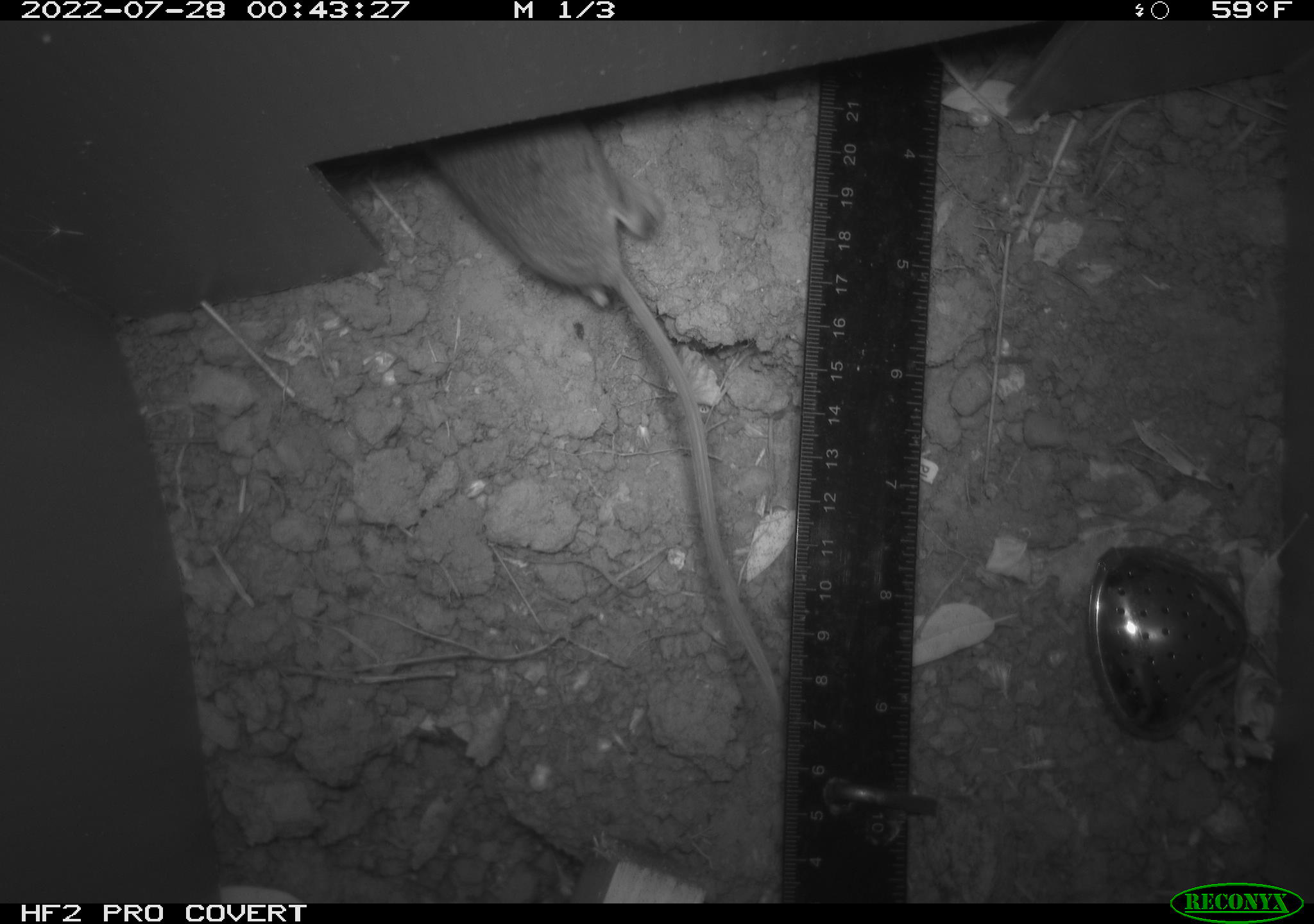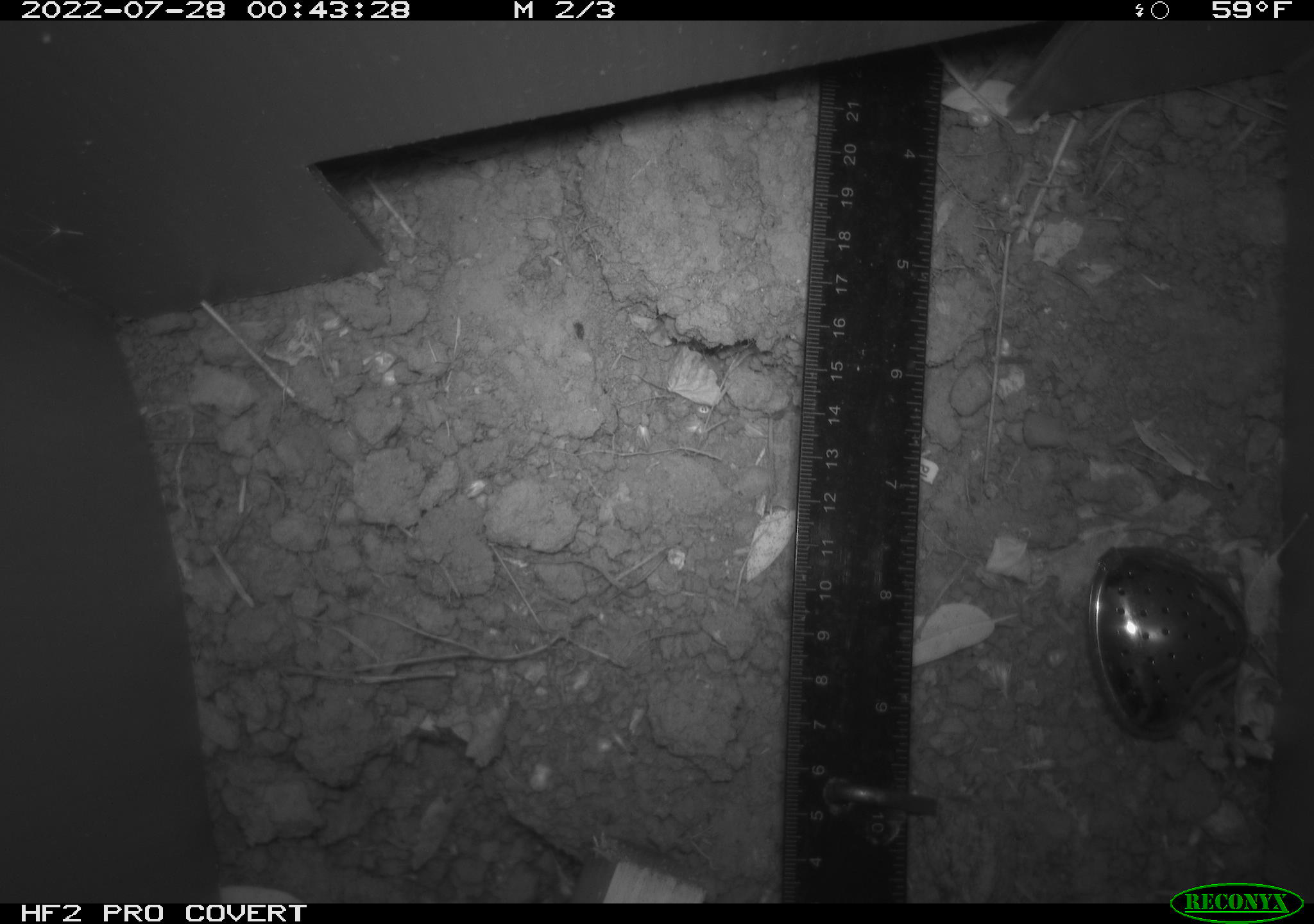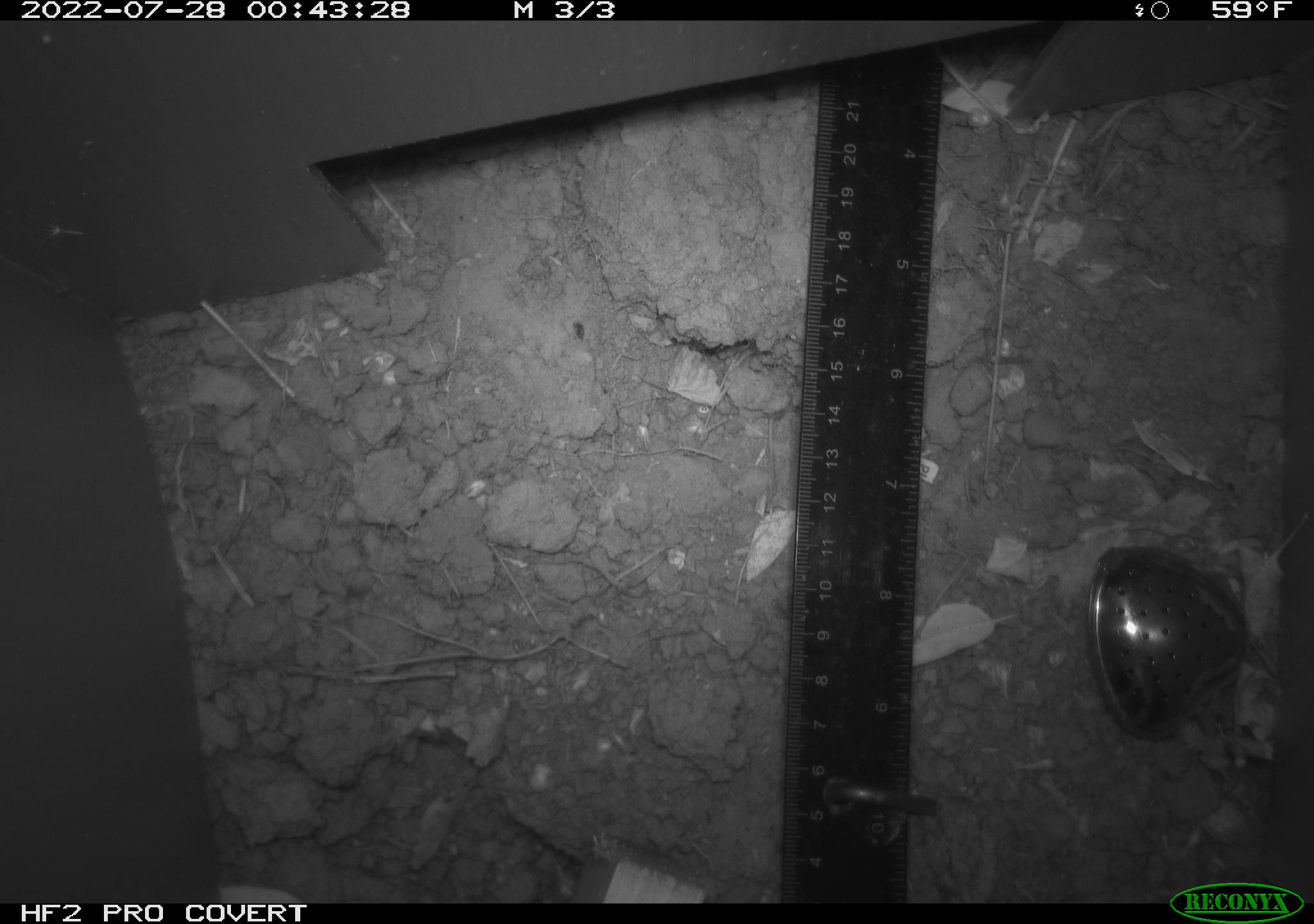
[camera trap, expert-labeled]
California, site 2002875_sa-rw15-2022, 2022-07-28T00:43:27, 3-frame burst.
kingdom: Animalia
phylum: Chordata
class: Mammalia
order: Rodentia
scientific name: Rodentia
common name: mouse species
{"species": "mouse species (Rodentia)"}